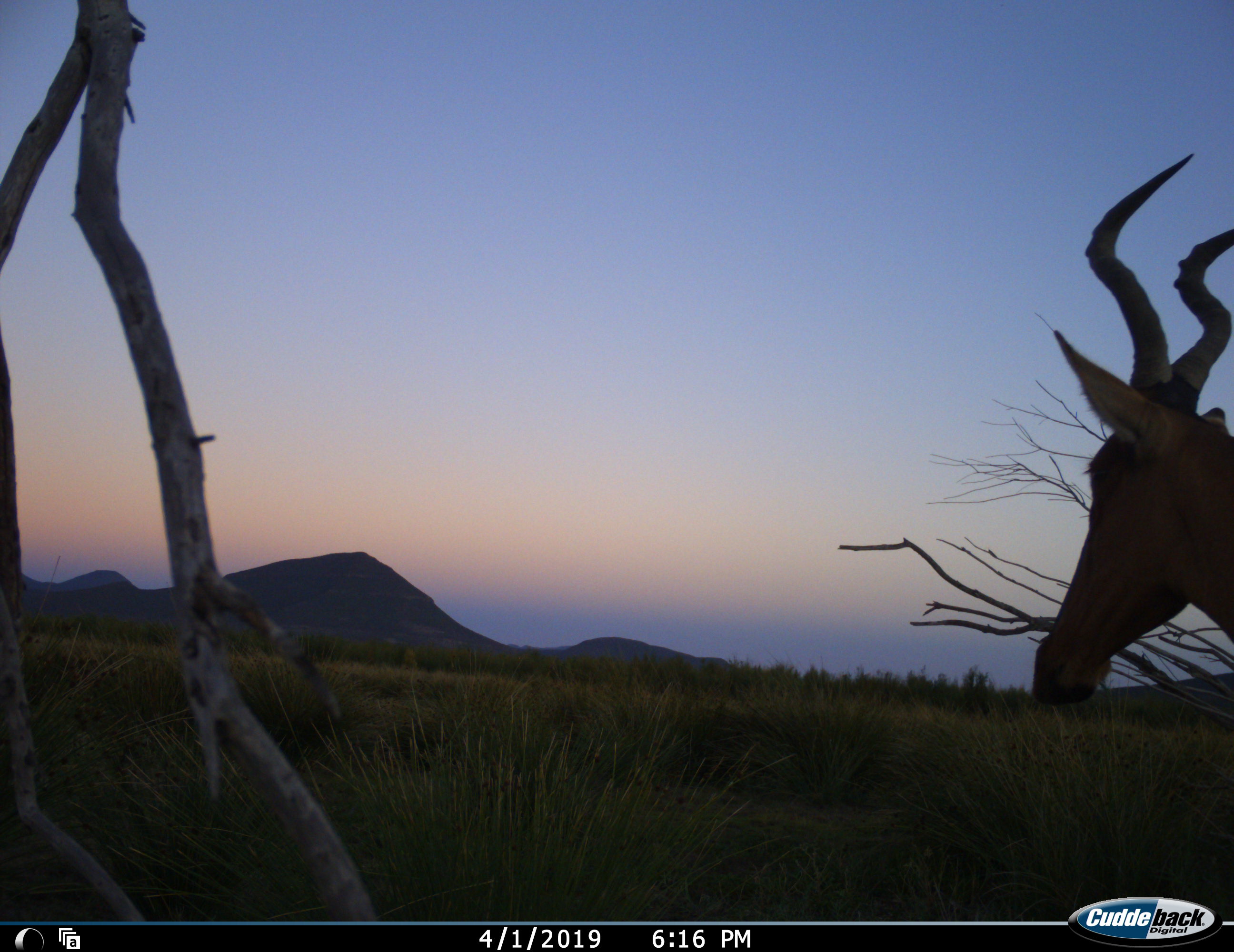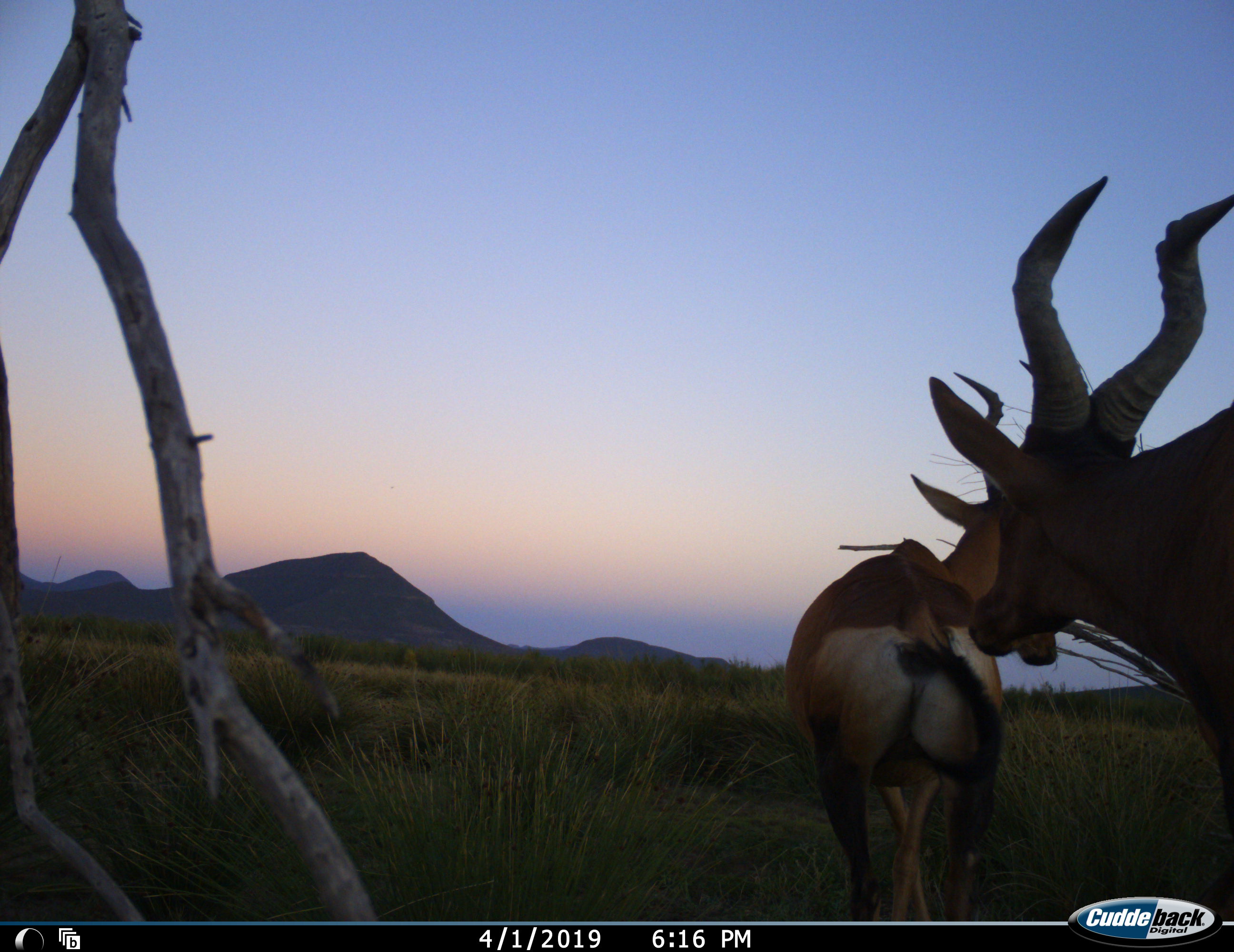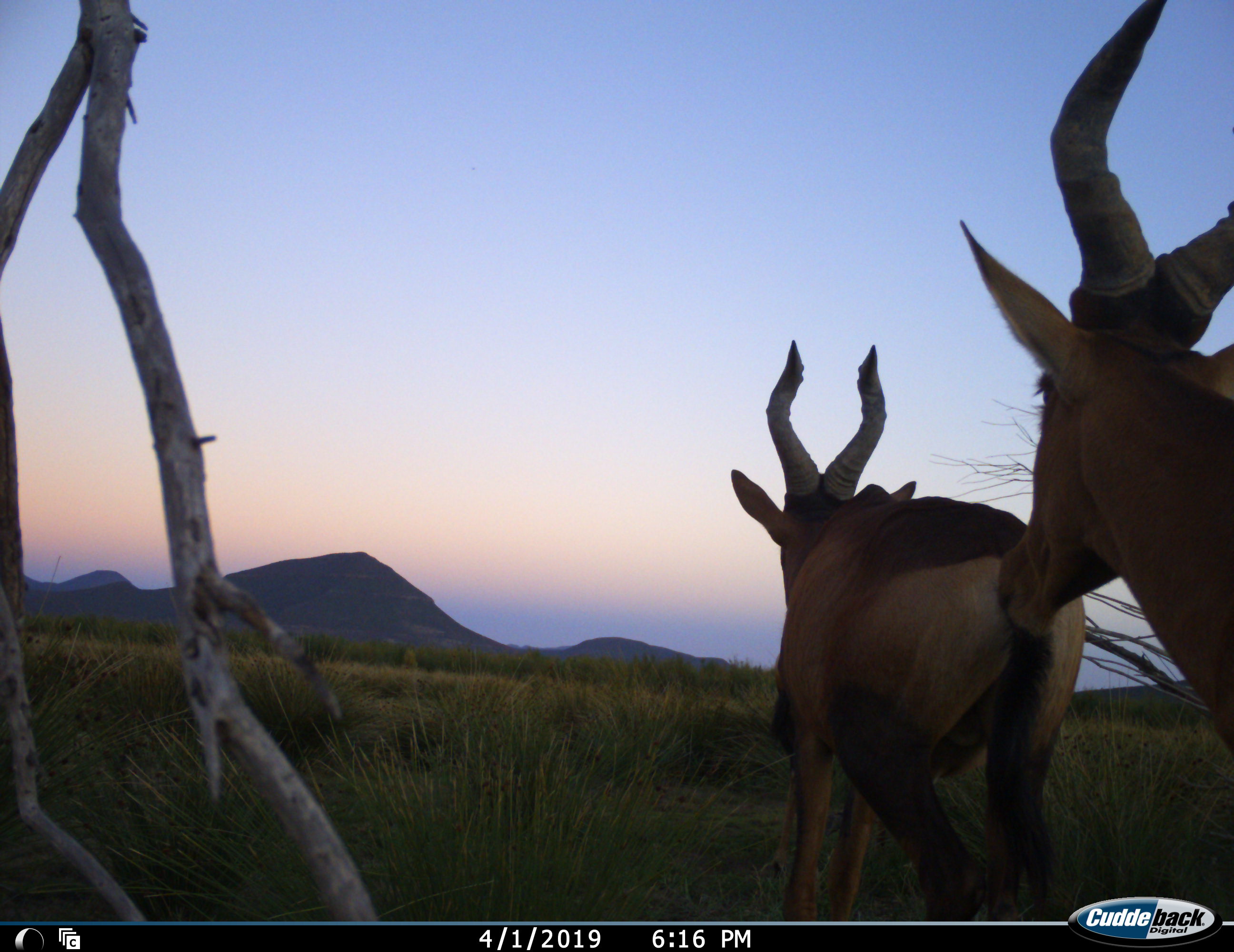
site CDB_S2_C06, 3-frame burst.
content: unidentified animal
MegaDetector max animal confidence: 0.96